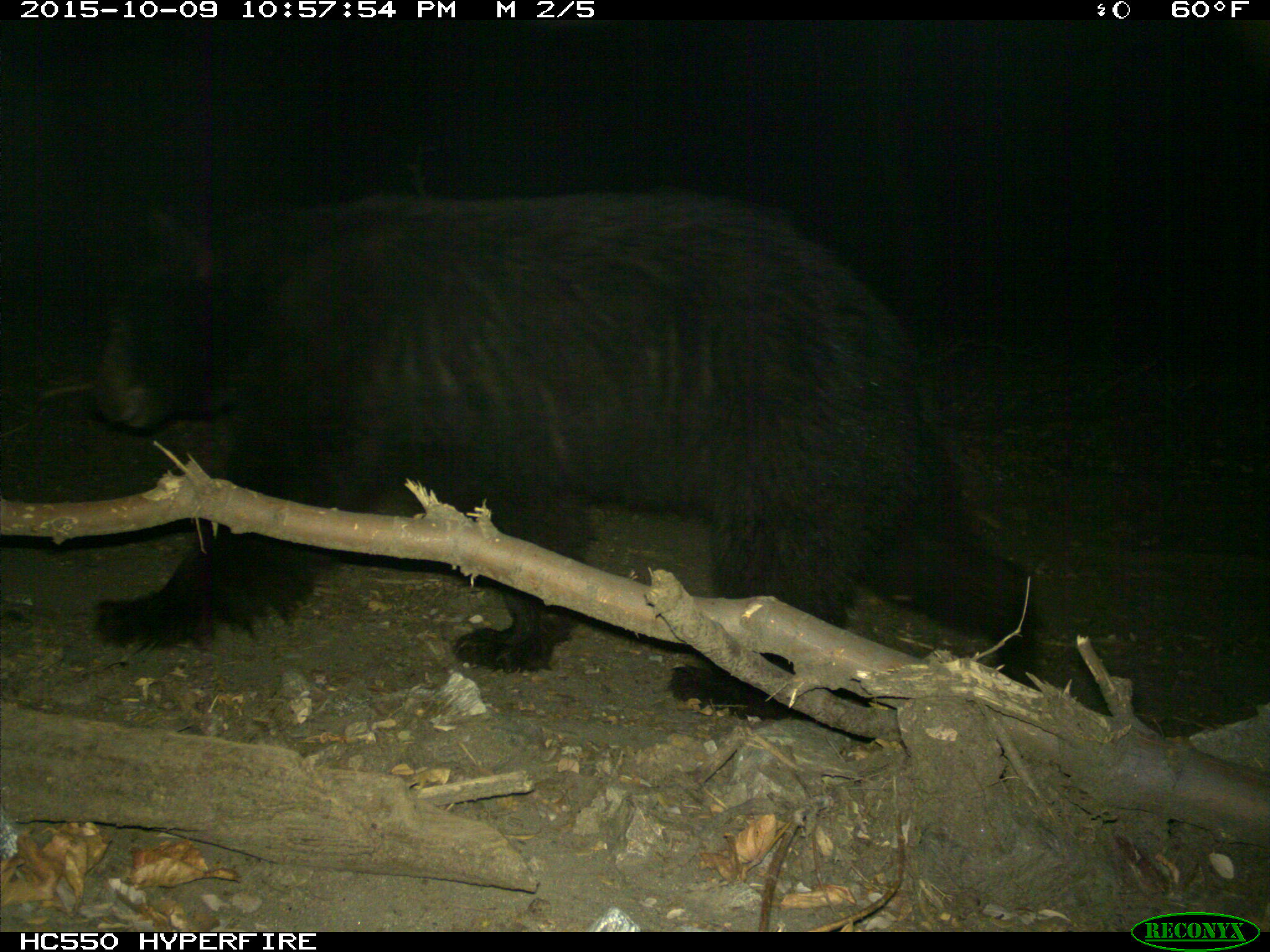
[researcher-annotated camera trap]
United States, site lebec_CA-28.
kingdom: Animalia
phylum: Chordata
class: Mammalia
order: Carnivora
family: Ursidae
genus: Ursus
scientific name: Ursus americanus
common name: american black bear